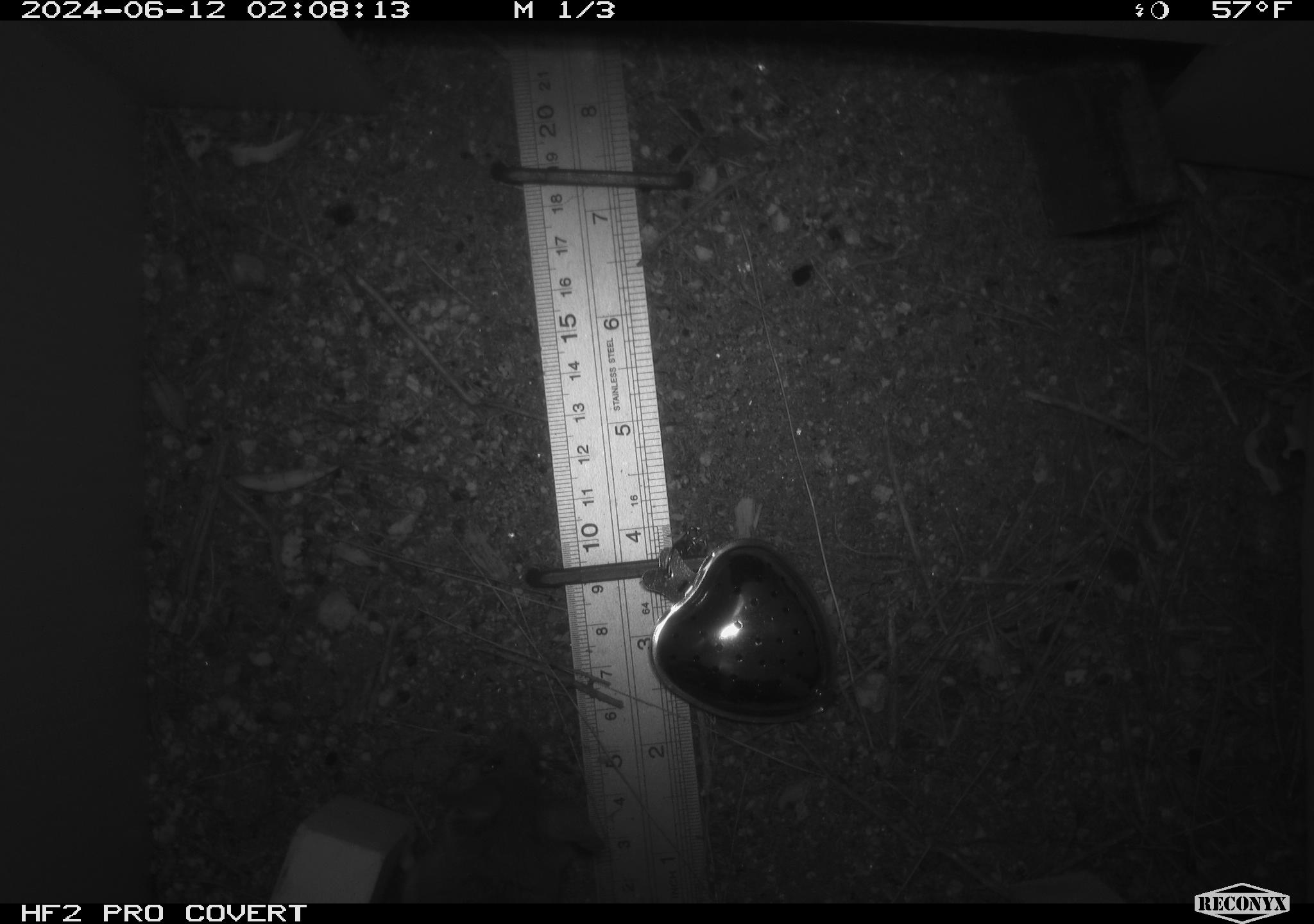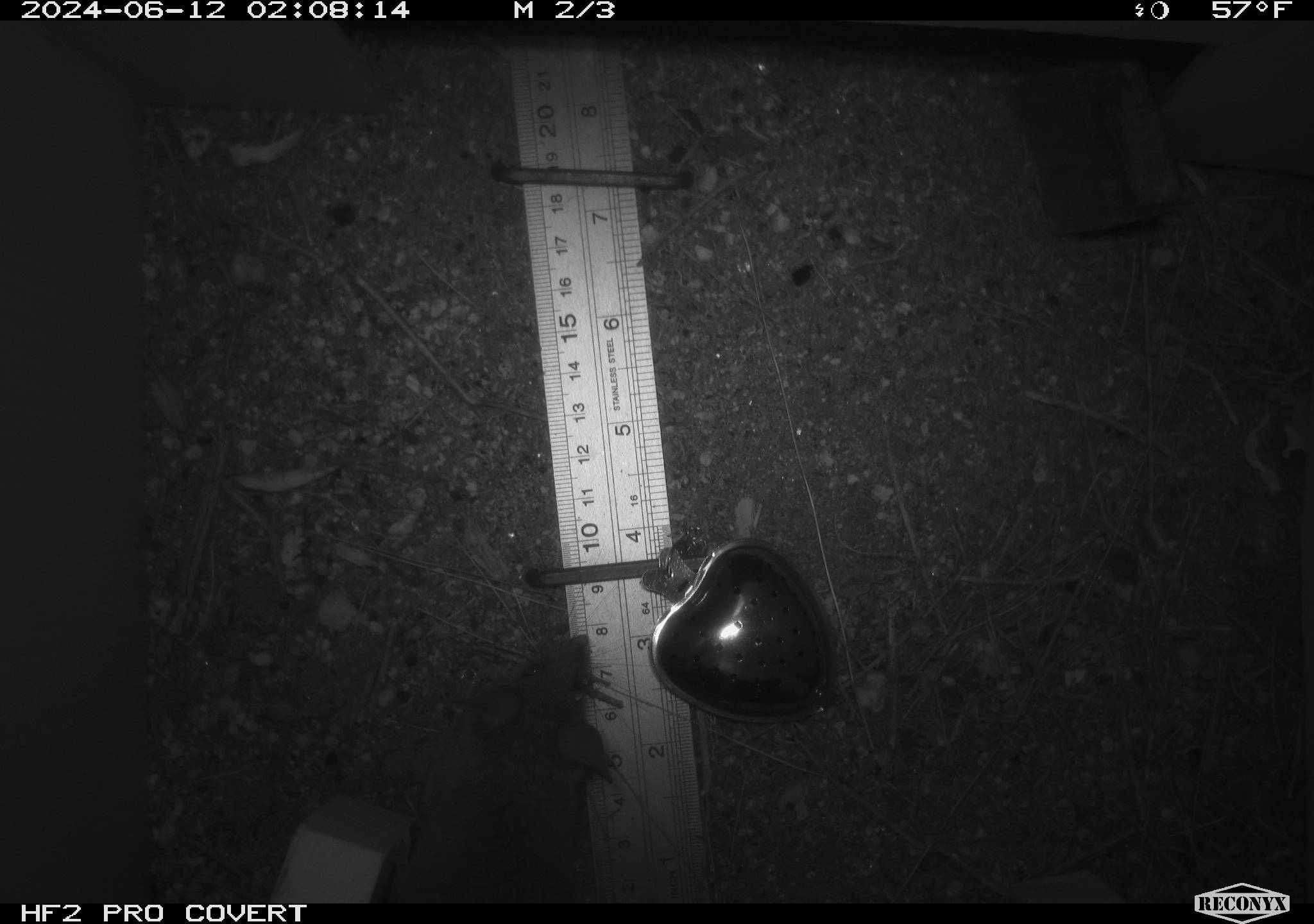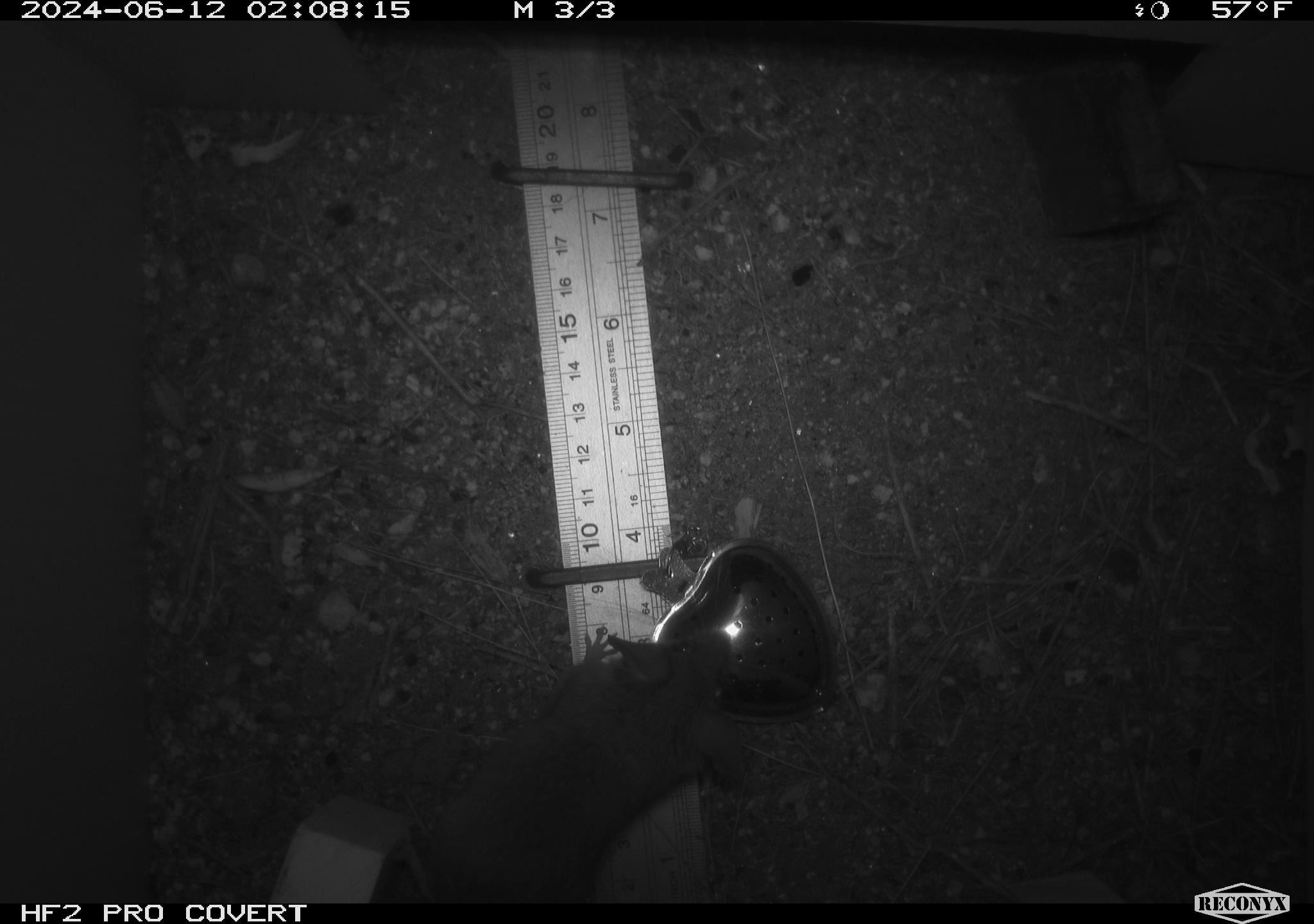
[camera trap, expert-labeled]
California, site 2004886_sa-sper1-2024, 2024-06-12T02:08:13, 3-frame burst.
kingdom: Animalia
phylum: Chordata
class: Mammalia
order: Rodentia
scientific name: Rodentia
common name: mouse species